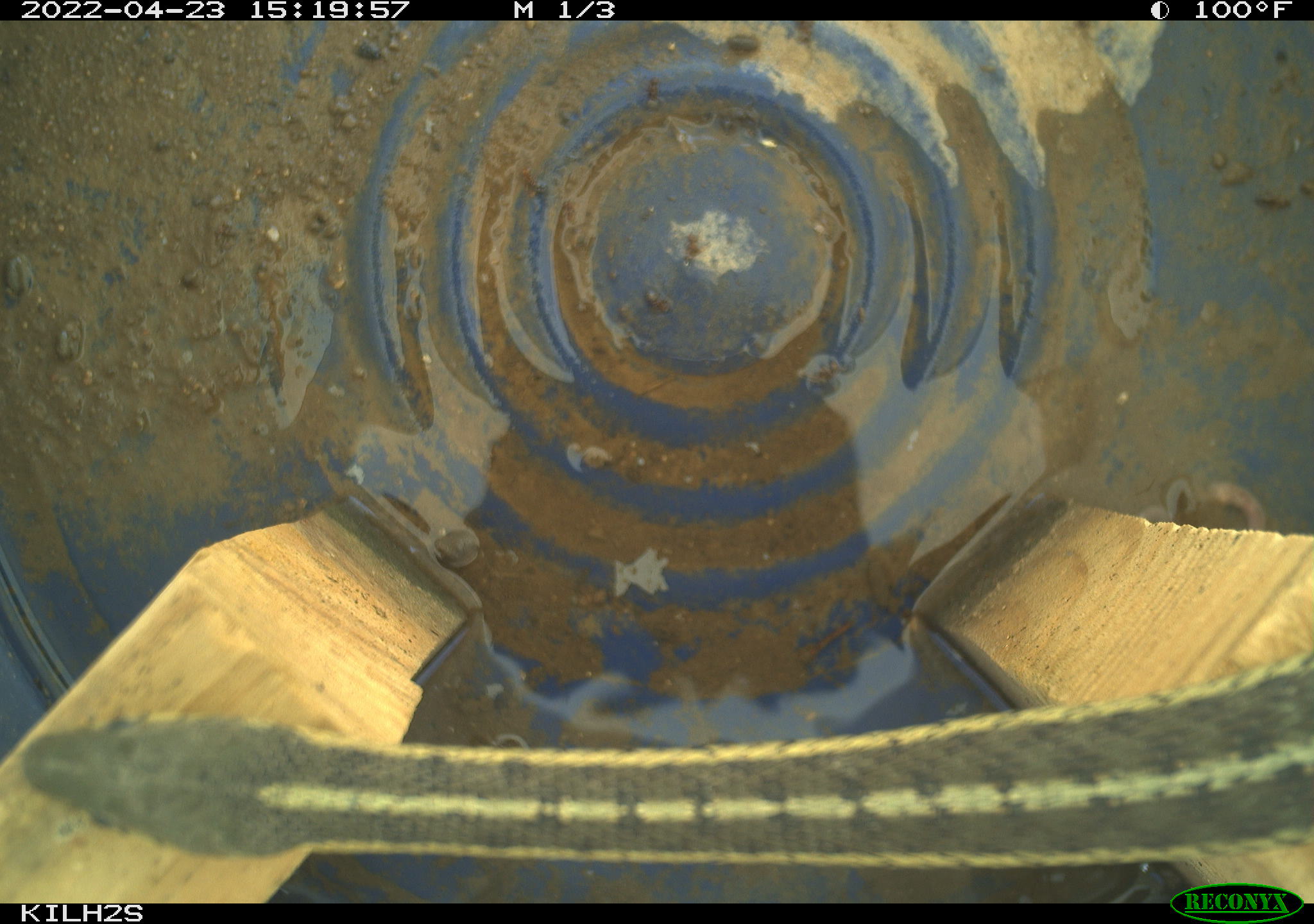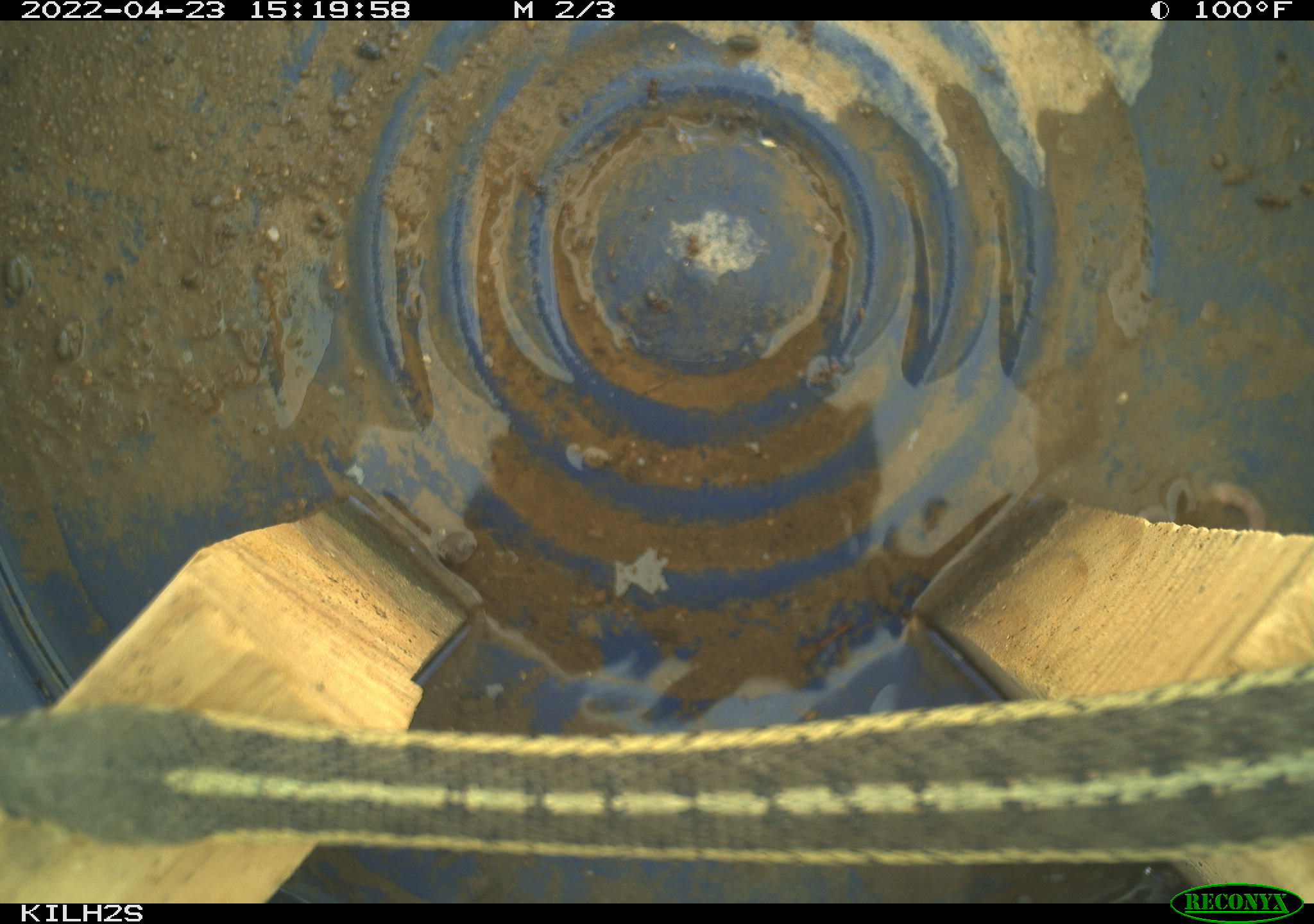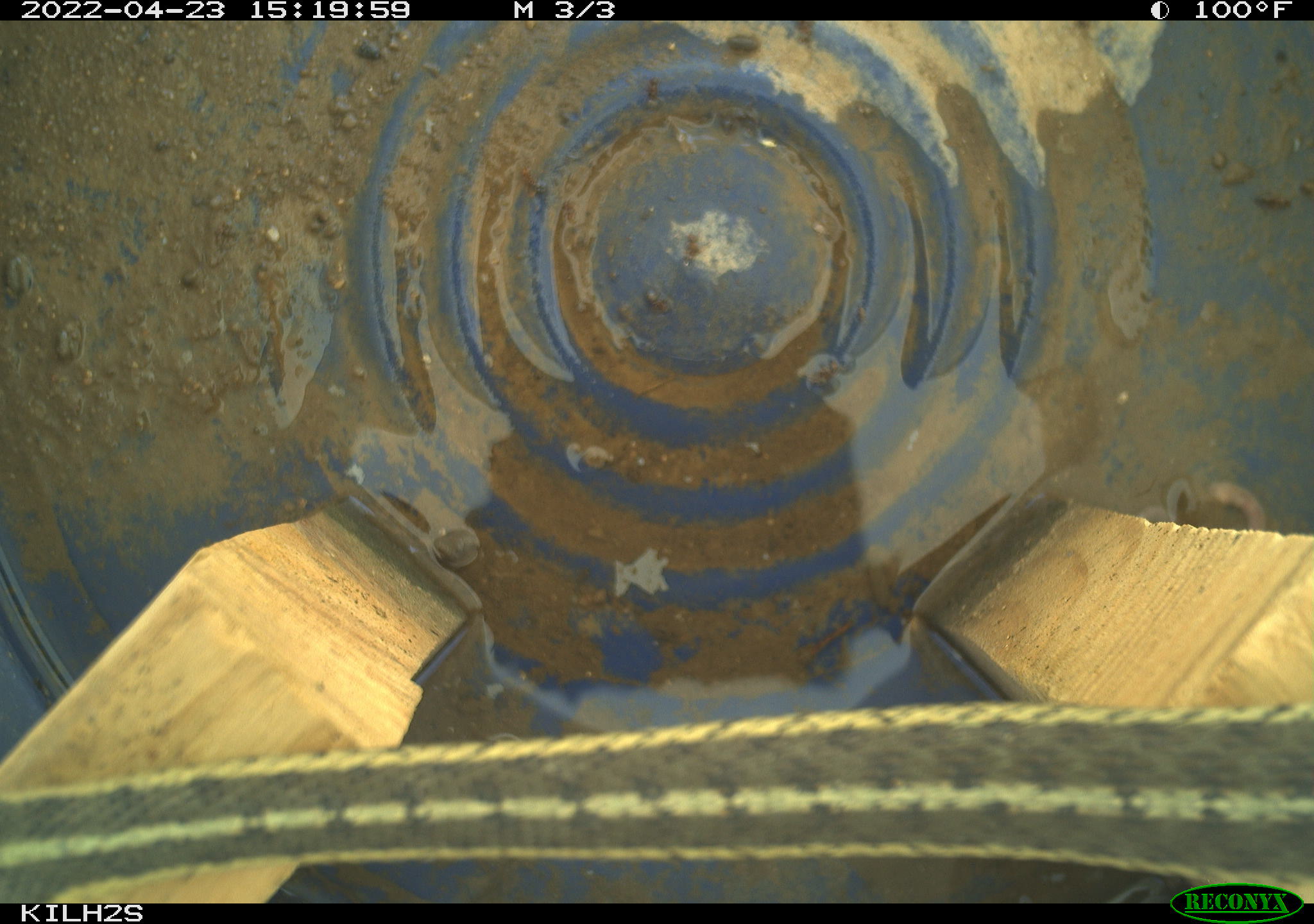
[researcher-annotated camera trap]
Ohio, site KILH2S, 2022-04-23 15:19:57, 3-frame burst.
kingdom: Animalia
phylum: Chordata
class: Reptilia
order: Squamata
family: Colubridae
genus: Thamnophis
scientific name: Thamnophis sirtalis sirtalis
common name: eastern gartersnake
Eastern gartersnake (Thamnophis sirtalis sirtalis).